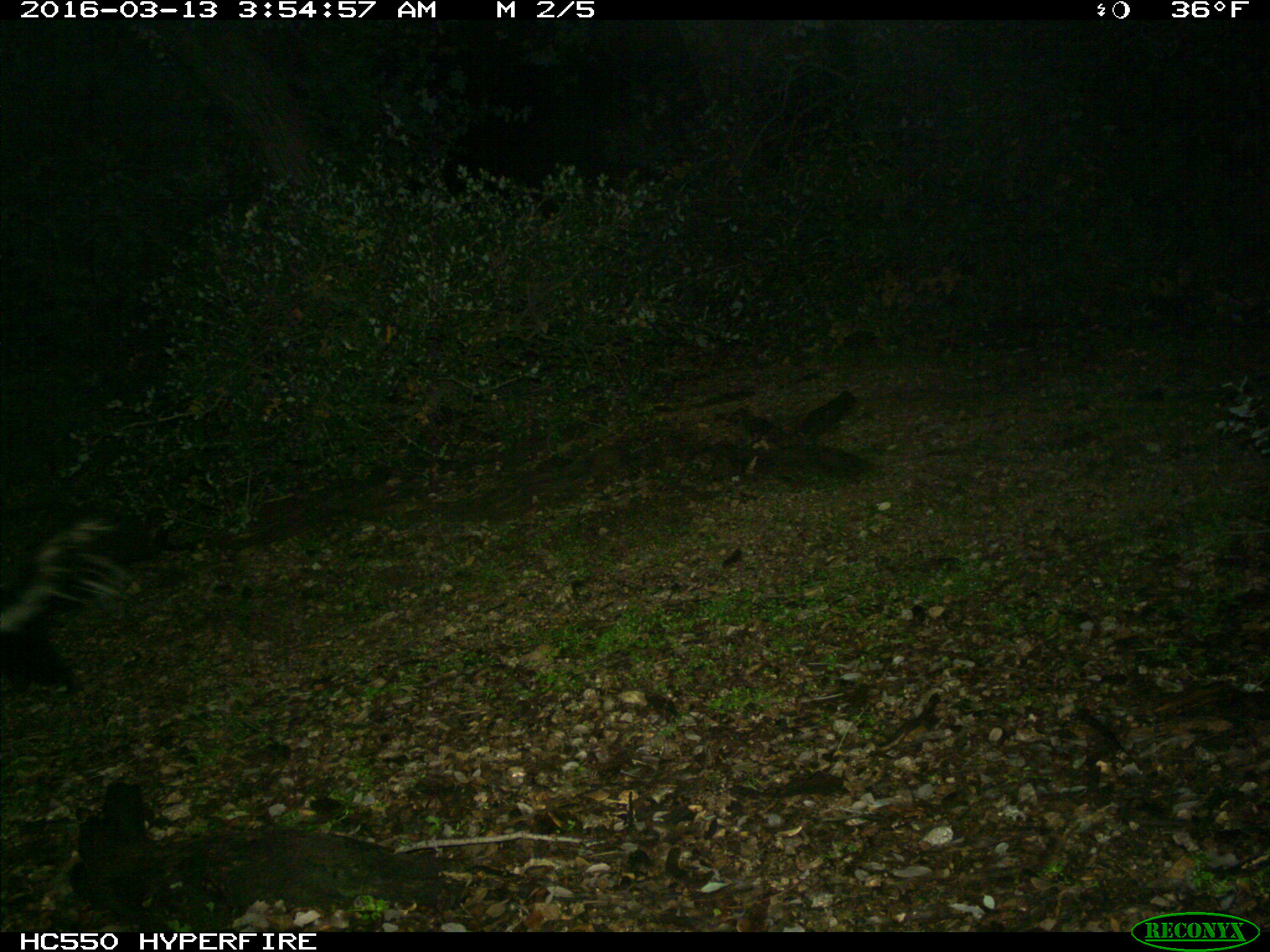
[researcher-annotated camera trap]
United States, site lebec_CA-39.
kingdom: Animalia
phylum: Chordata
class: Mammalia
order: Carnivora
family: Mephitidae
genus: Mephitis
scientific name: Mephitis mephitis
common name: striped skunk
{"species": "Mephitis mephitis (striped skunk)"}